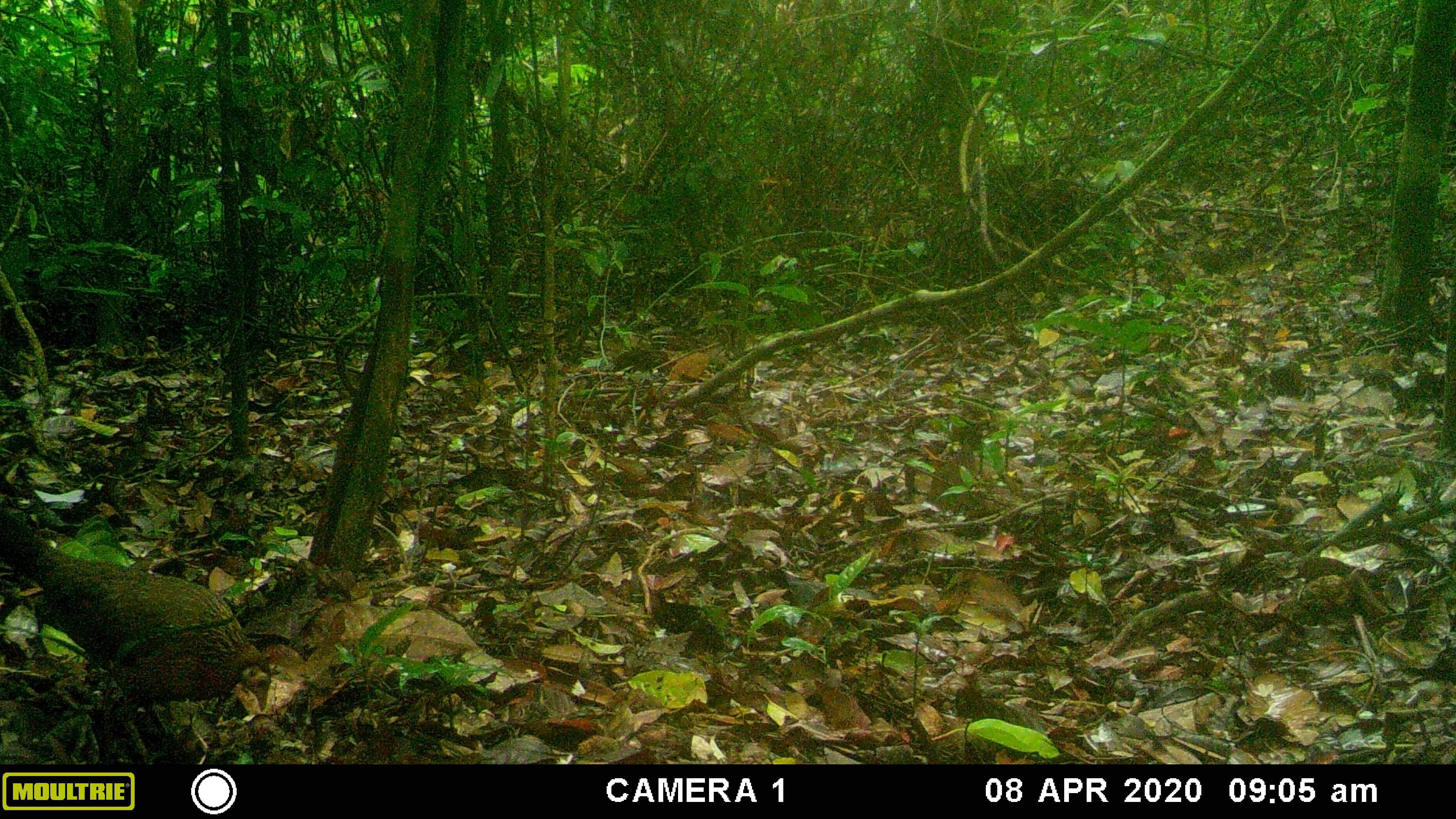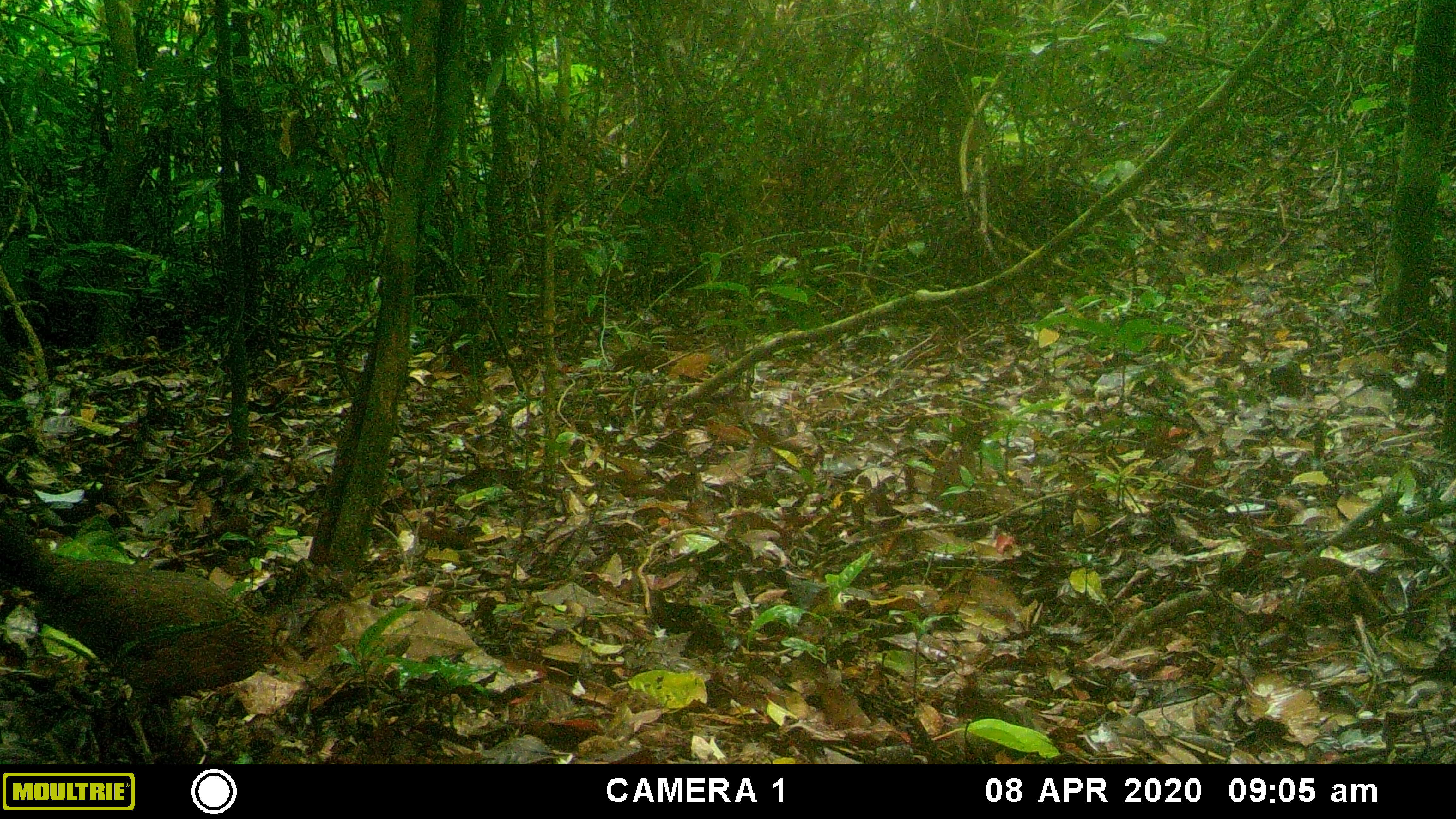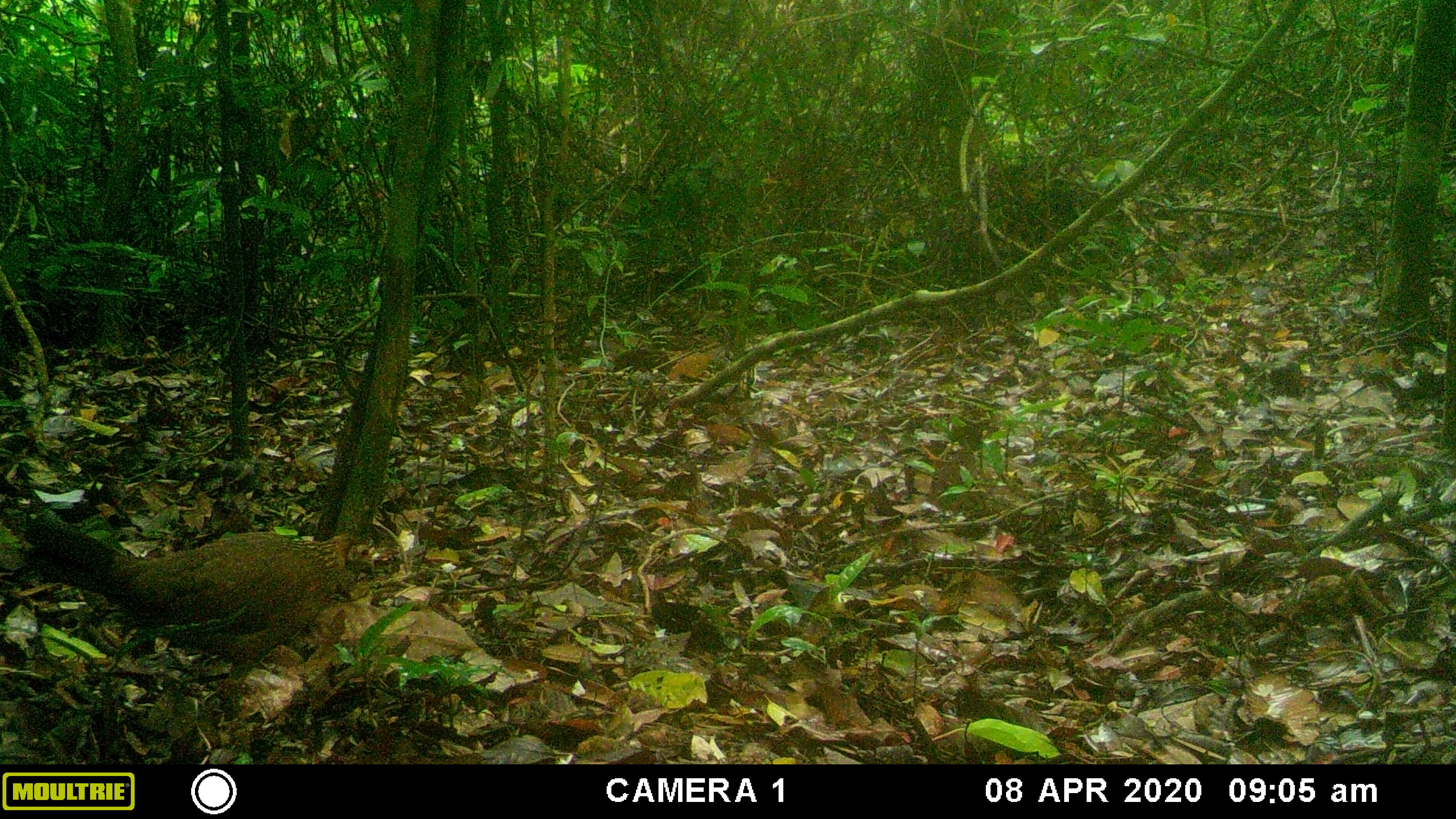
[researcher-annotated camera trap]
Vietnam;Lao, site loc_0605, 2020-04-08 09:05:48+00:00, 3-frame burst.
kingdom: Animalia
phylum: Chordata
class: Aves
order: Galliformes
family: Phasianidae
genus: Gallus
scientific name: Gallus gallus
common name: red junglefowl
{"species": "red junglefowl (Gallus gallus)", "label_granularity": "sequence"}